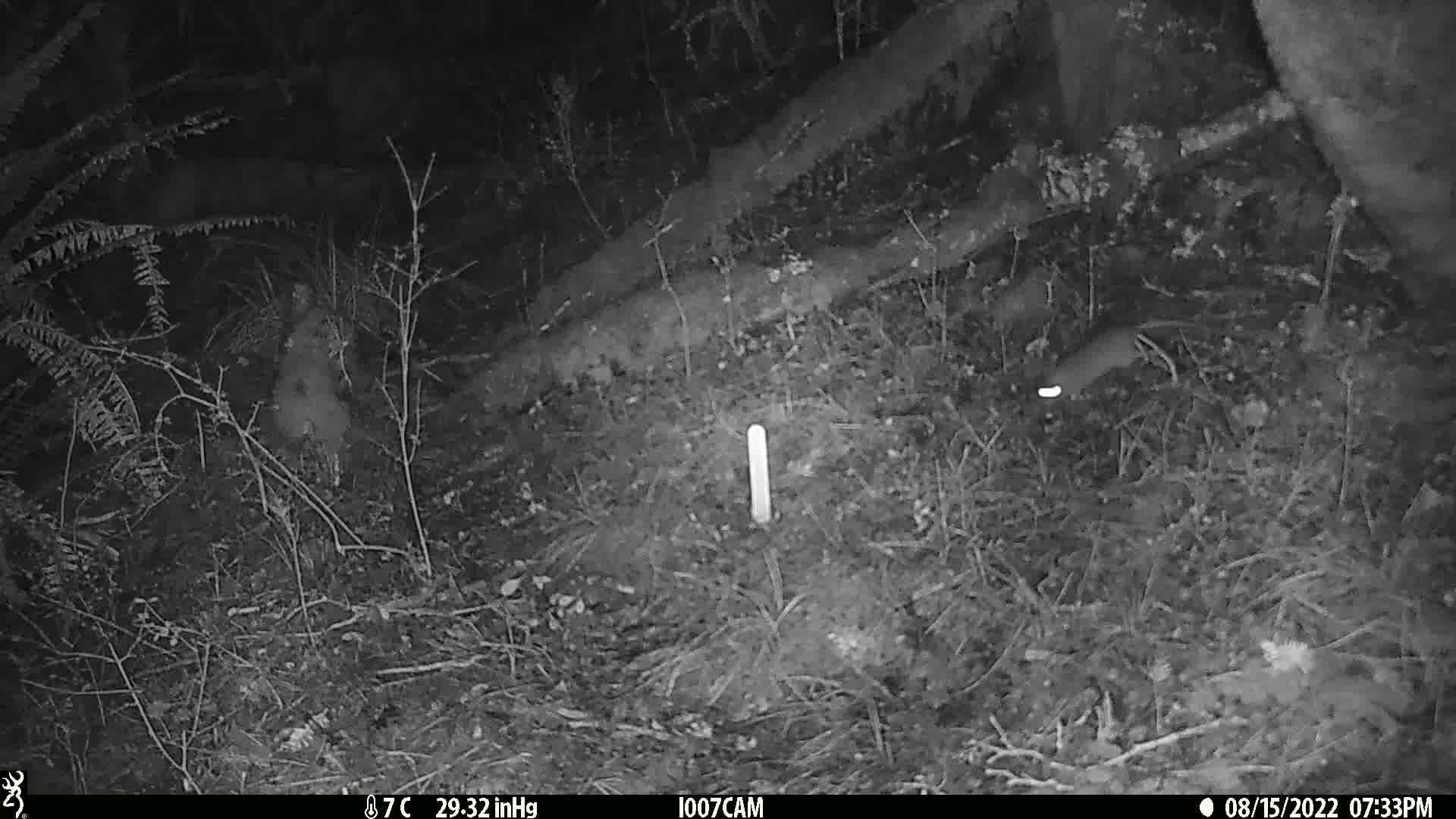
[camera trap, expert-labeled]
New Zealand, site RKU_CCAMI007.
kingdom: Animalia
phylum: Chordata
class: Mammalia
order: Rodentia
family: Muridae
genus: Rattus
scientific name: Rattus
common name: rat